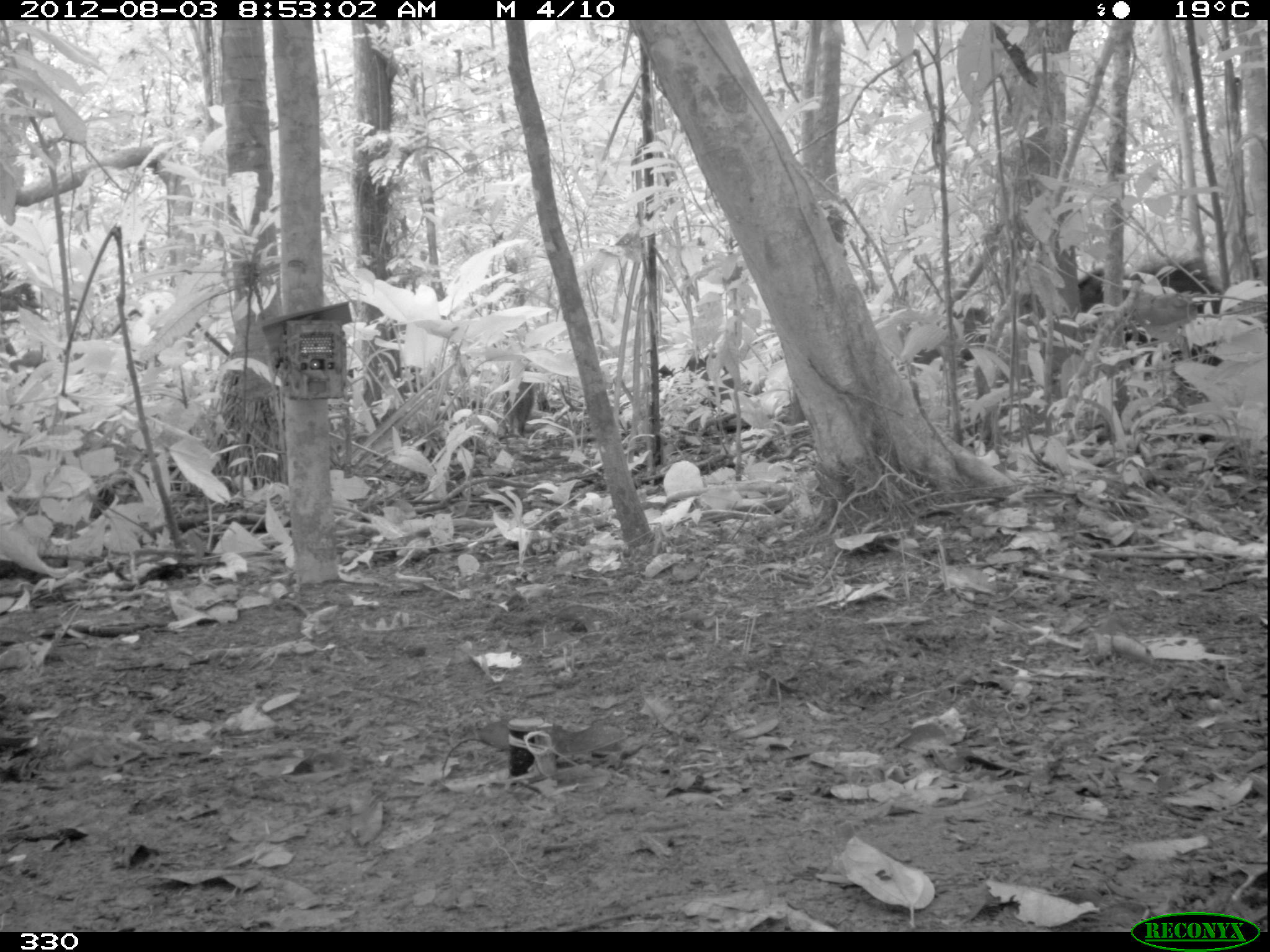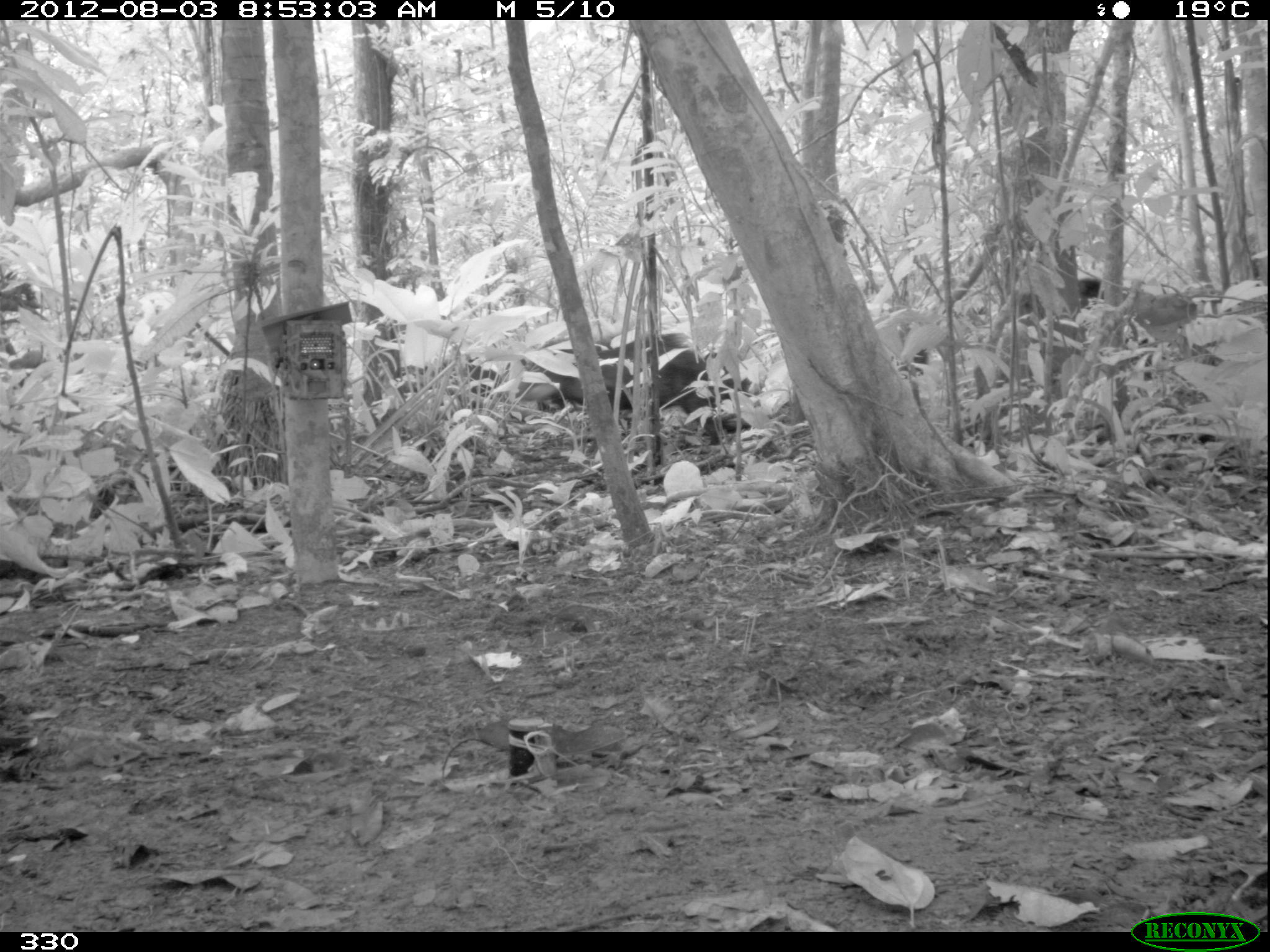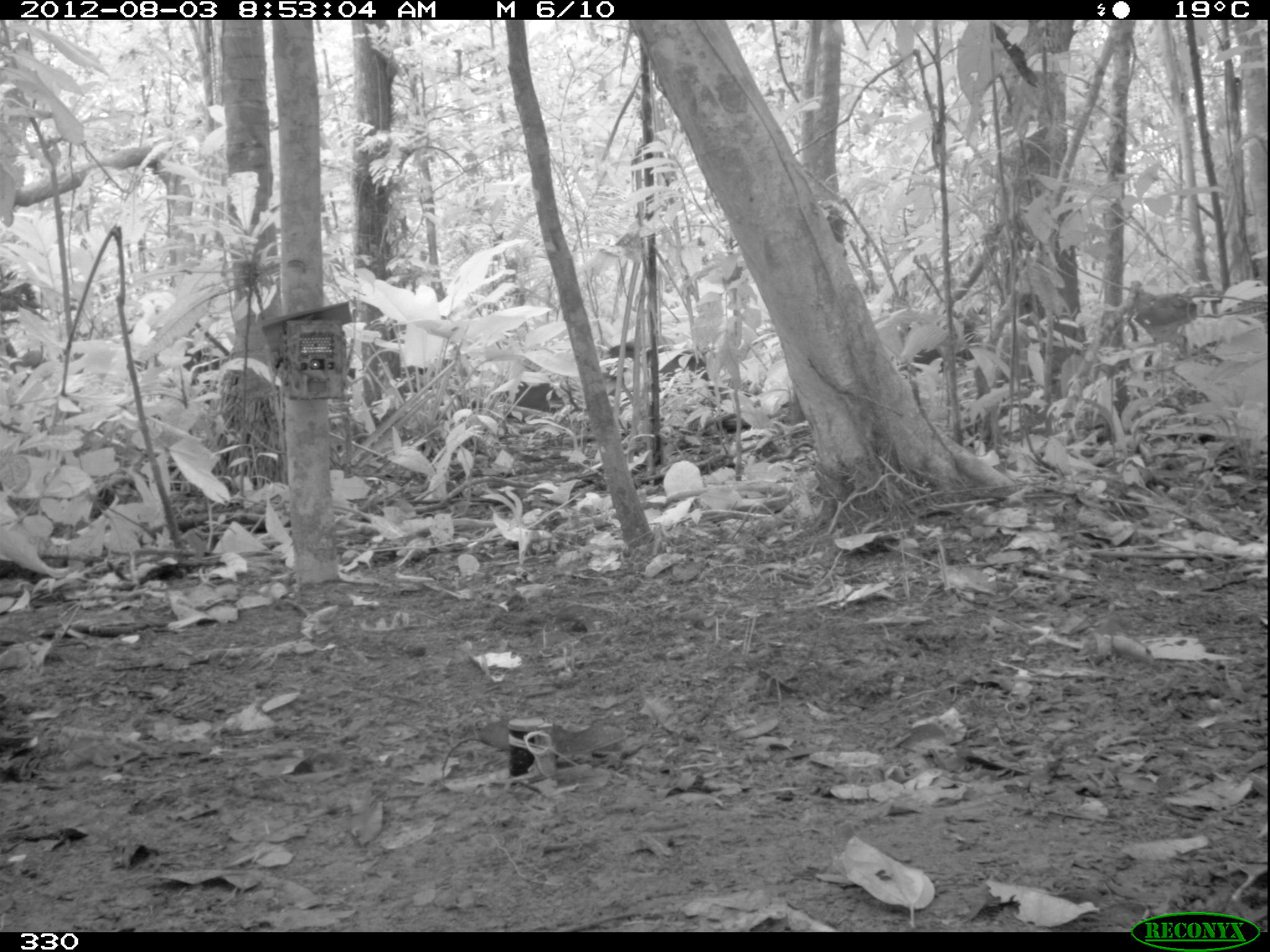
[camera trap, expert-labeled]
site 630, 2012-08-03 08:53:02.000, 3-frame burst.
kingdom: Animalia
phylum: Chordata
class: Mammalia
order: Artiodactyla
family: Tayassuidae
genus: Tayassu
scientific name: Tayassu pecari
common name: white-lipped peccary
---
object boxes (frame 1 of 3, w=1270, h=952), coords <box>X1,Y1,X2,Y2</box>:
tayassu pecari: <box>1017,256,1227,444</box>; <box>648,353,760,451</box>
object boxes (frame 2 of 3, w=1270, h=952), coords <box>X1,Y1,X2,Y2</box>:
tayassu pecari: <box>518,320,754,447</box>; <box>1017,273,1105,419</box>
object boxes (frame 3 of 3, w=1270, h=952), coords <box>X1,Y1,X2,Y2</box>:
tayassu pecari: <box>602,335,723,440</box>; <box>466,376,575,425</box>